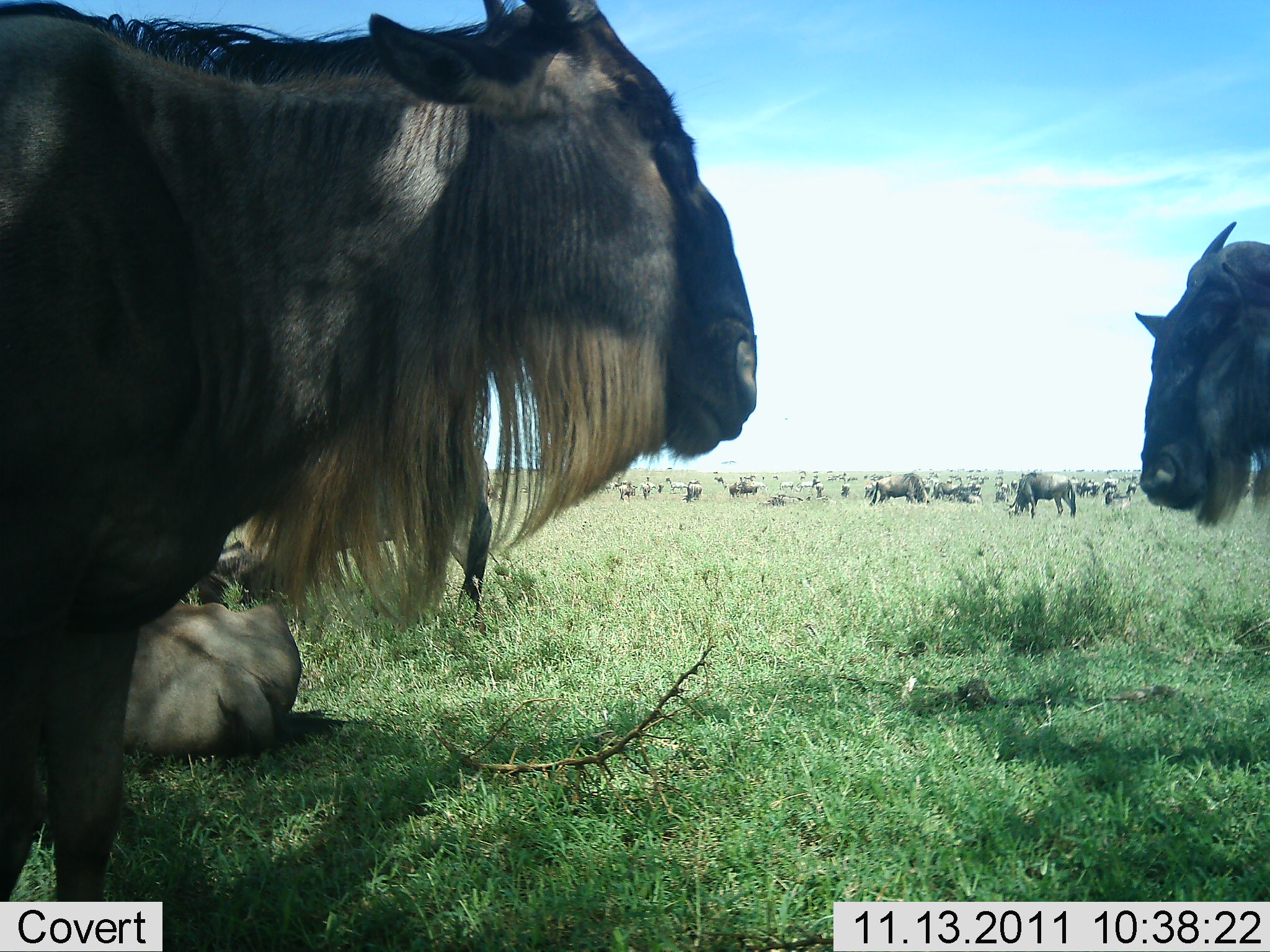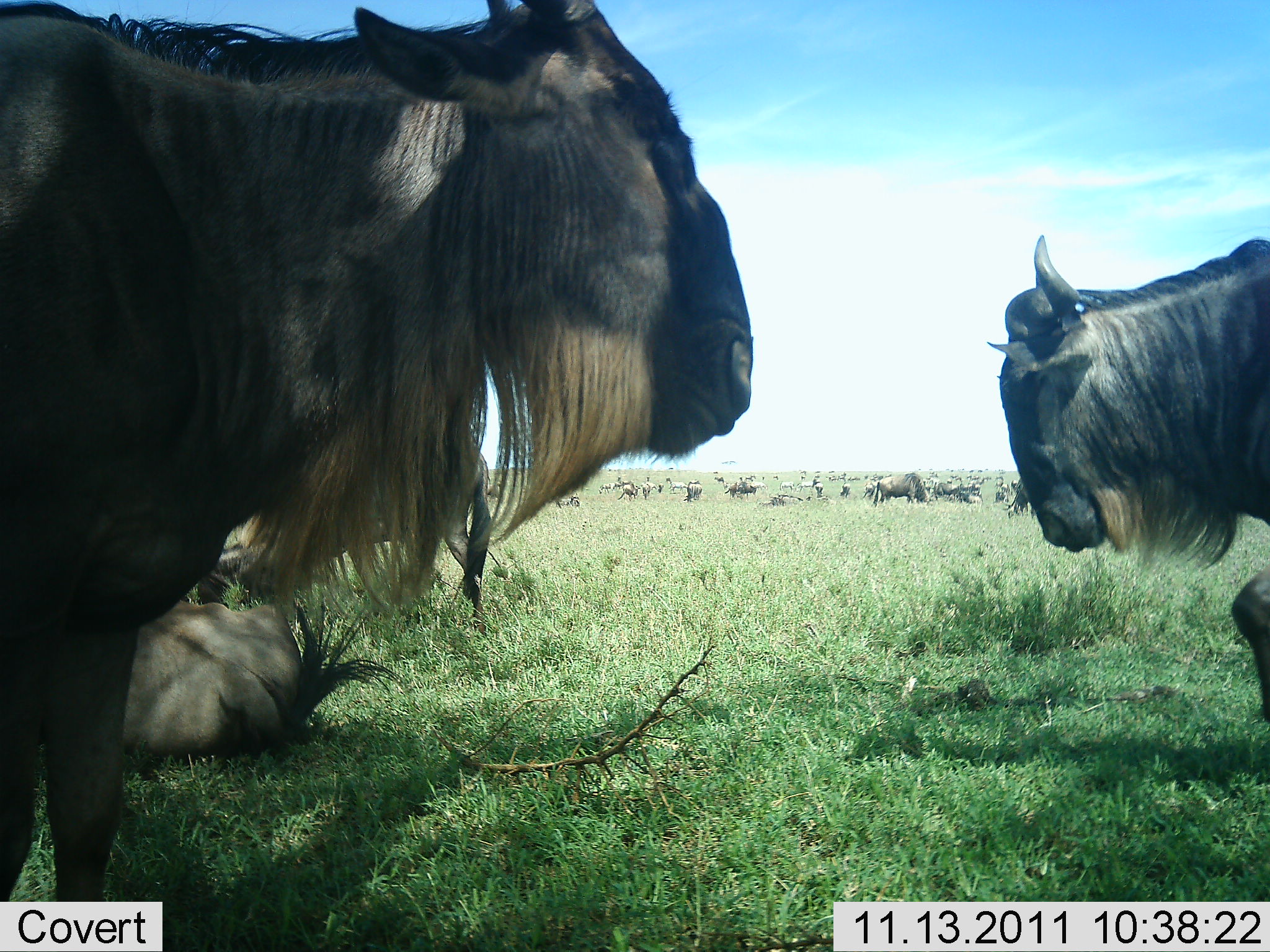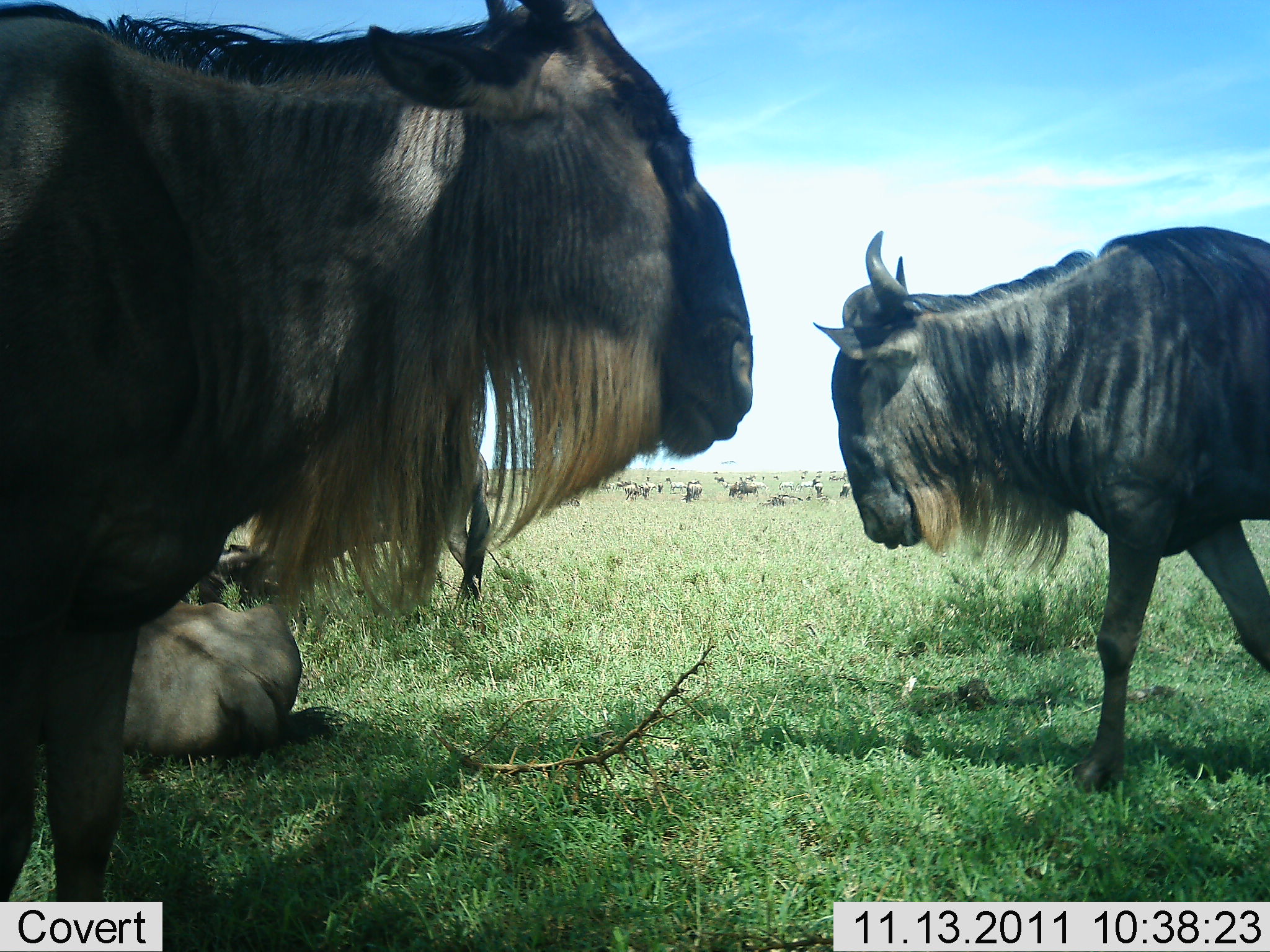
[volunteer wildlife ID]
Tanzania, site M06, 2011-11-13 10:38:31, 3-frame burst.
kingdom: Animalia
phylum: Chordata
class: Mammalia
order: Artiodactyla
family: Bovidae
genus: Connochaetes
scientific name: Connochaetes taurinus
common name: blue wildebeest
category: wildebeest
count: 11-50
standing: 93%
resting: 80%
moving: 47%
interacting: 13%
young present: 7%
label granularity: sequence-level